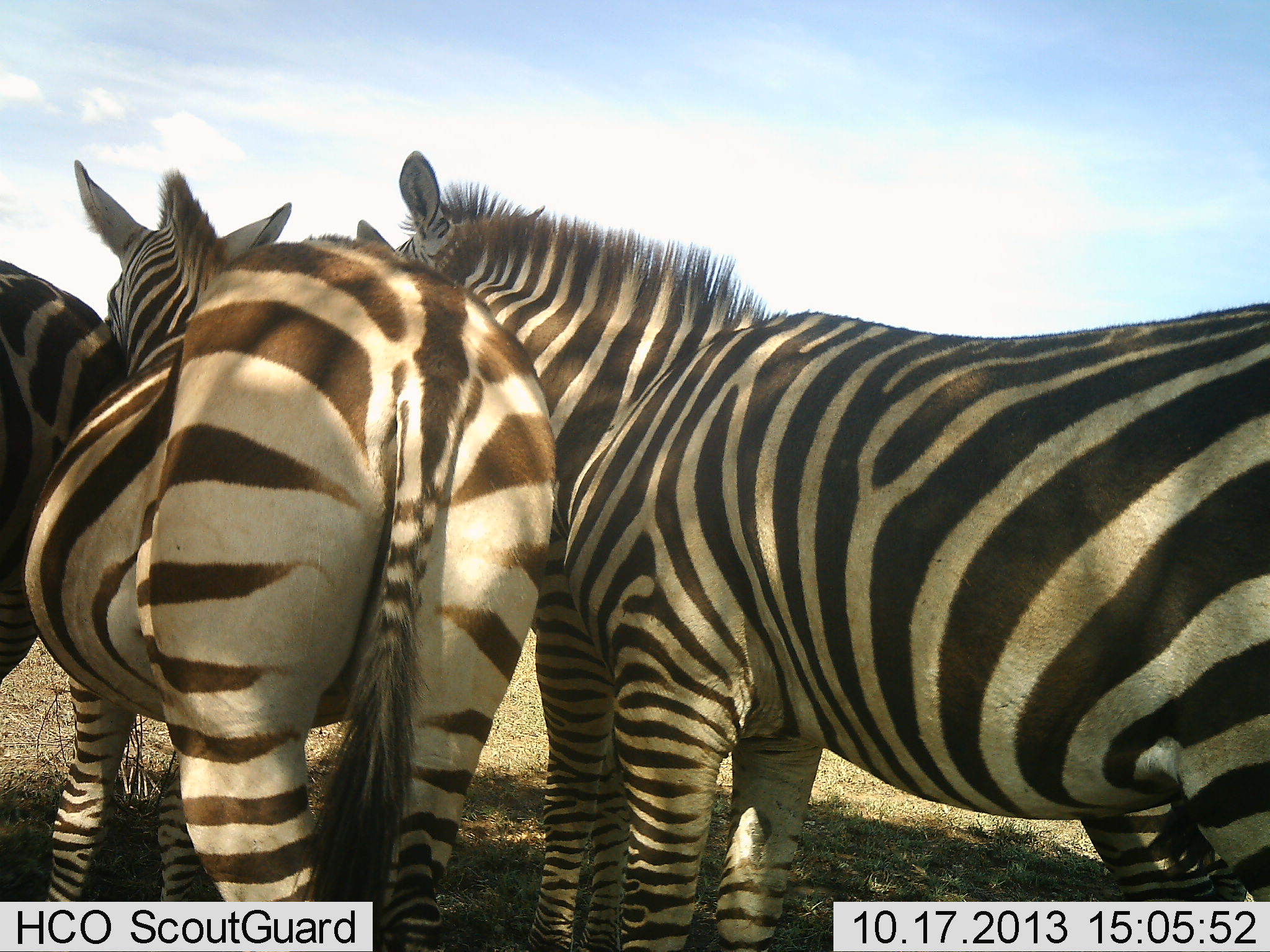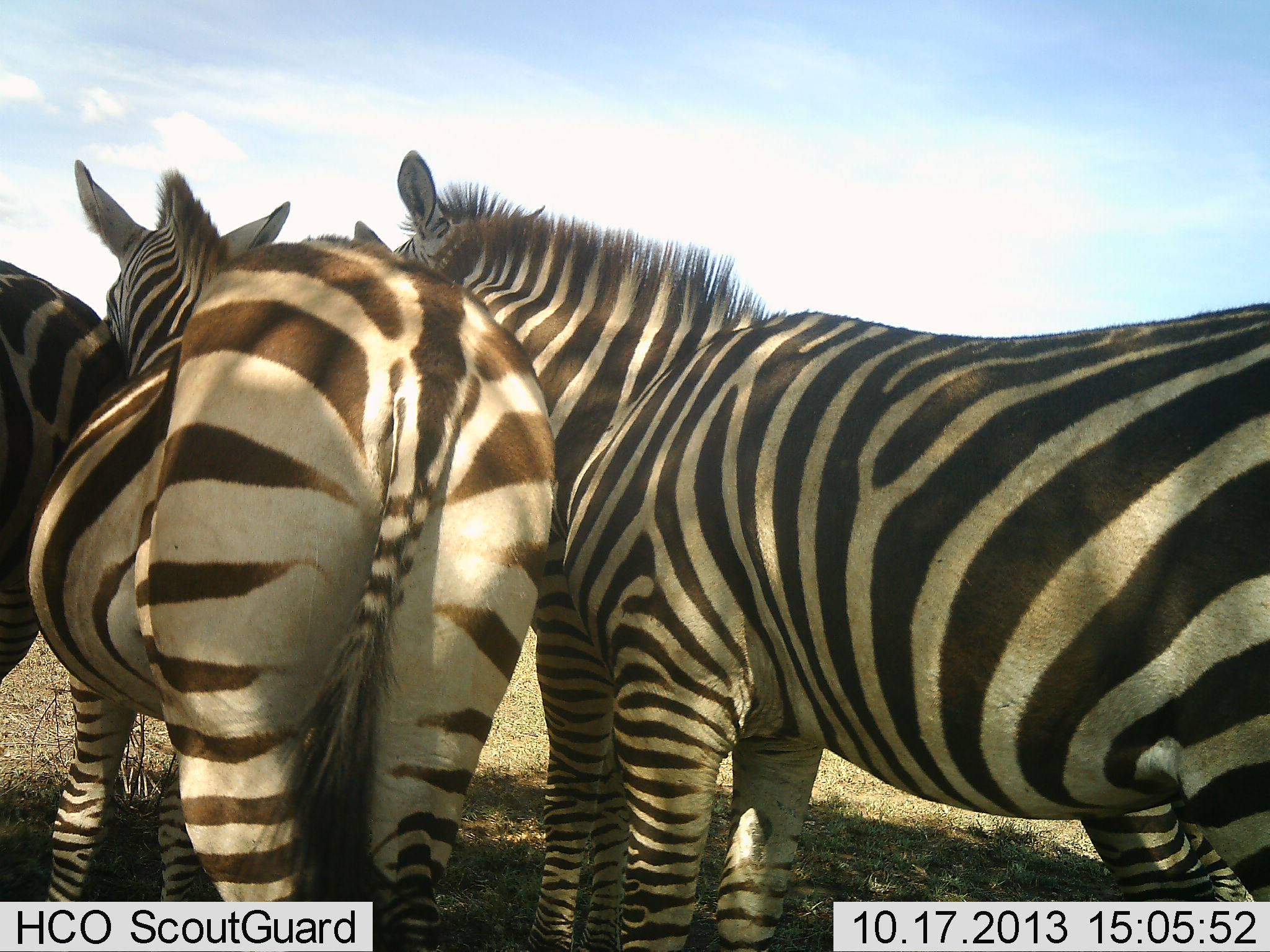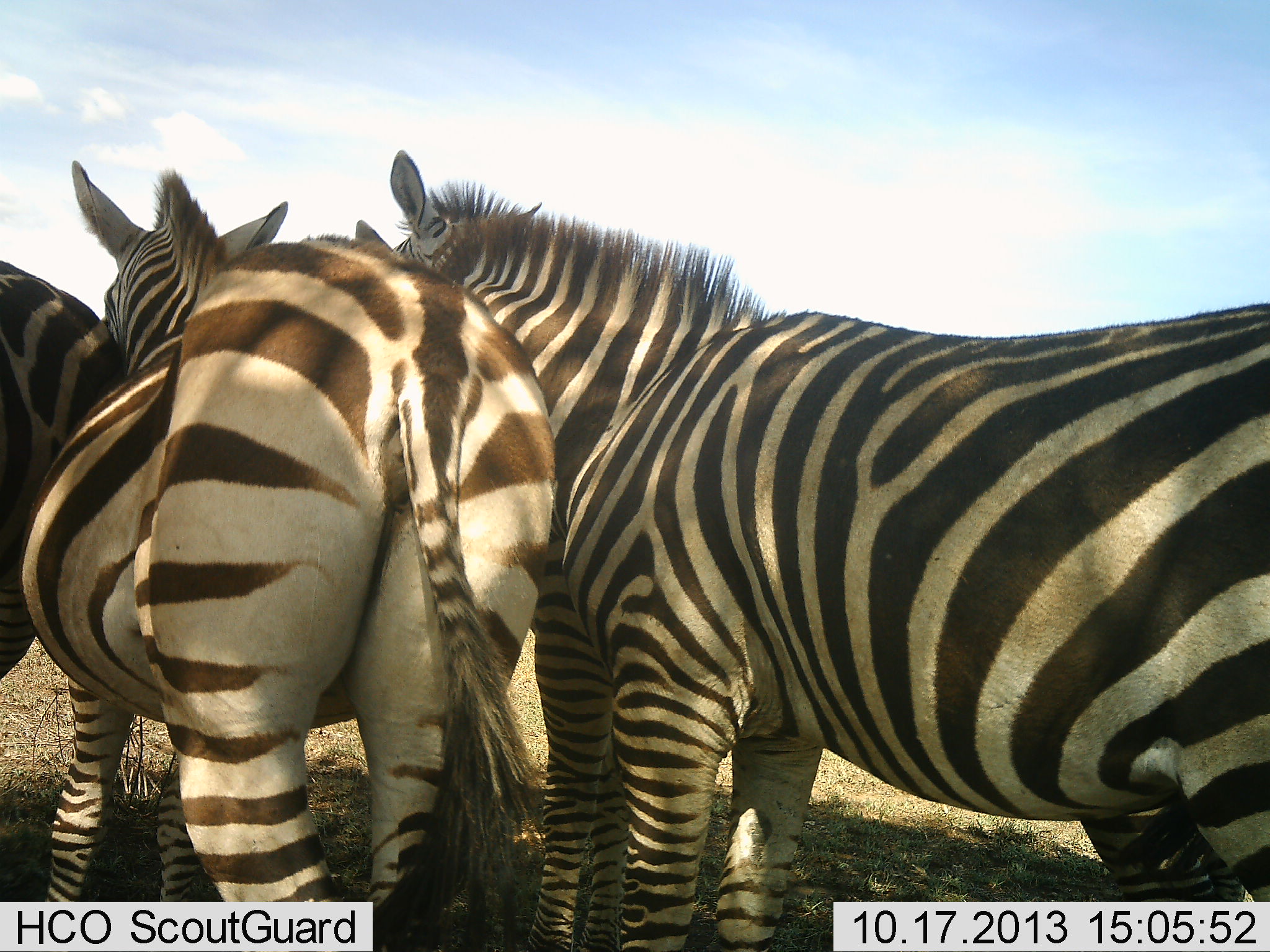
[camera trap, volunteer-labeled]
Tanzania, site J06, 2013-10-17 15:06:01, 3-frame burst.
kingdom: Animalia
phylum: Chordata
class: Mammalia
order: Perissodactyla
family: Equidae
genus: Equus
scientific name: Equus quagga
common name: plains zebra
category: zebra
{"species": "zebra (plains zebra) (Equus quagga)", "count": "4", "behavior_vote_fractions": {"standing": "90%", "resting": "10%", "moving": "0%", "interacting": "50%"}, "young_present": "10%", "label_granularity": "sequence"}